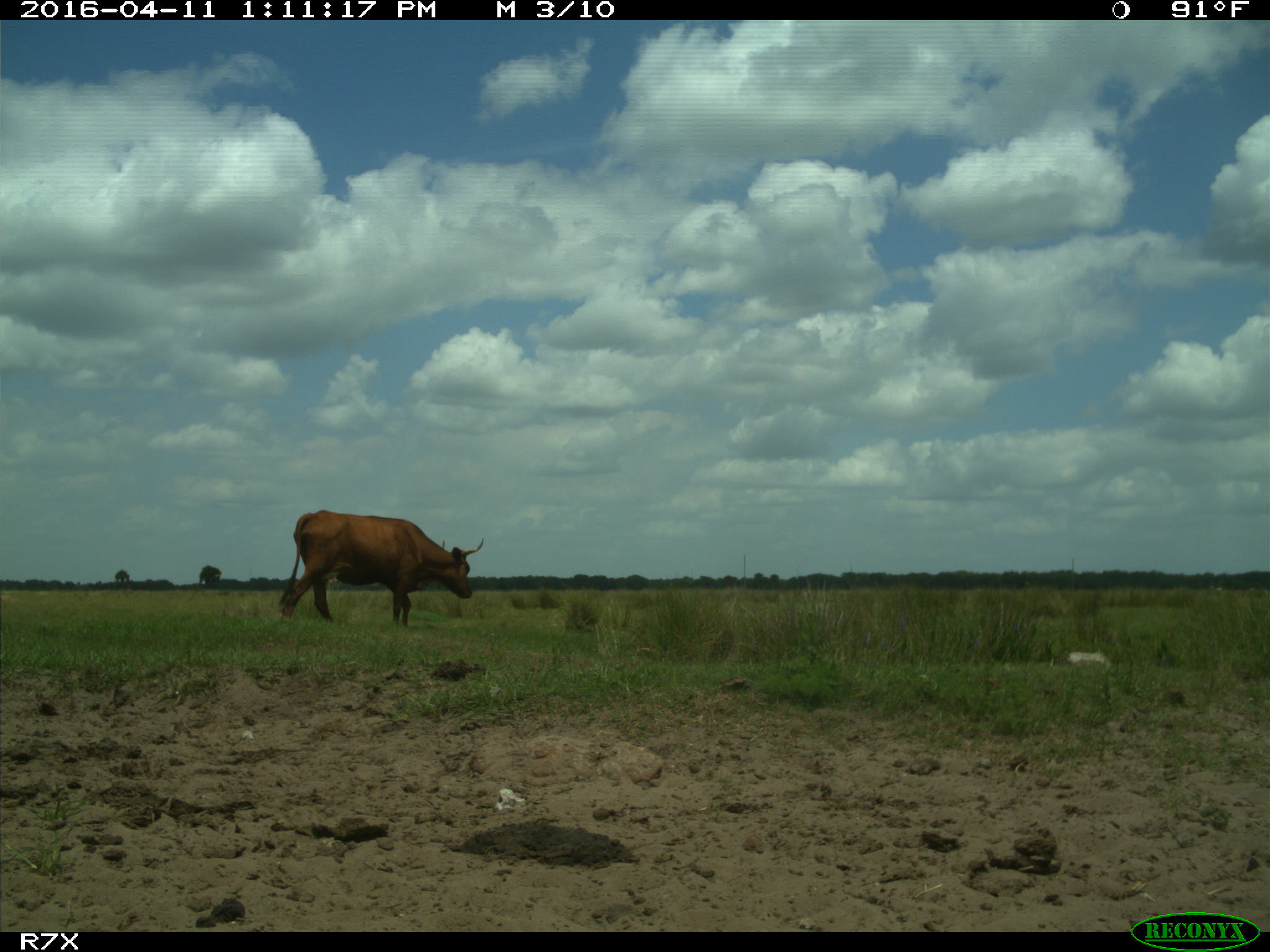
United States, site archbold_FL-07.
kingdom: Animalia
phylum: Chordata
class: Mammalia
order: Artiodactyla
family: Bovidae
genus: Bos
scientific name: Bos taurus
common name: domestic cow